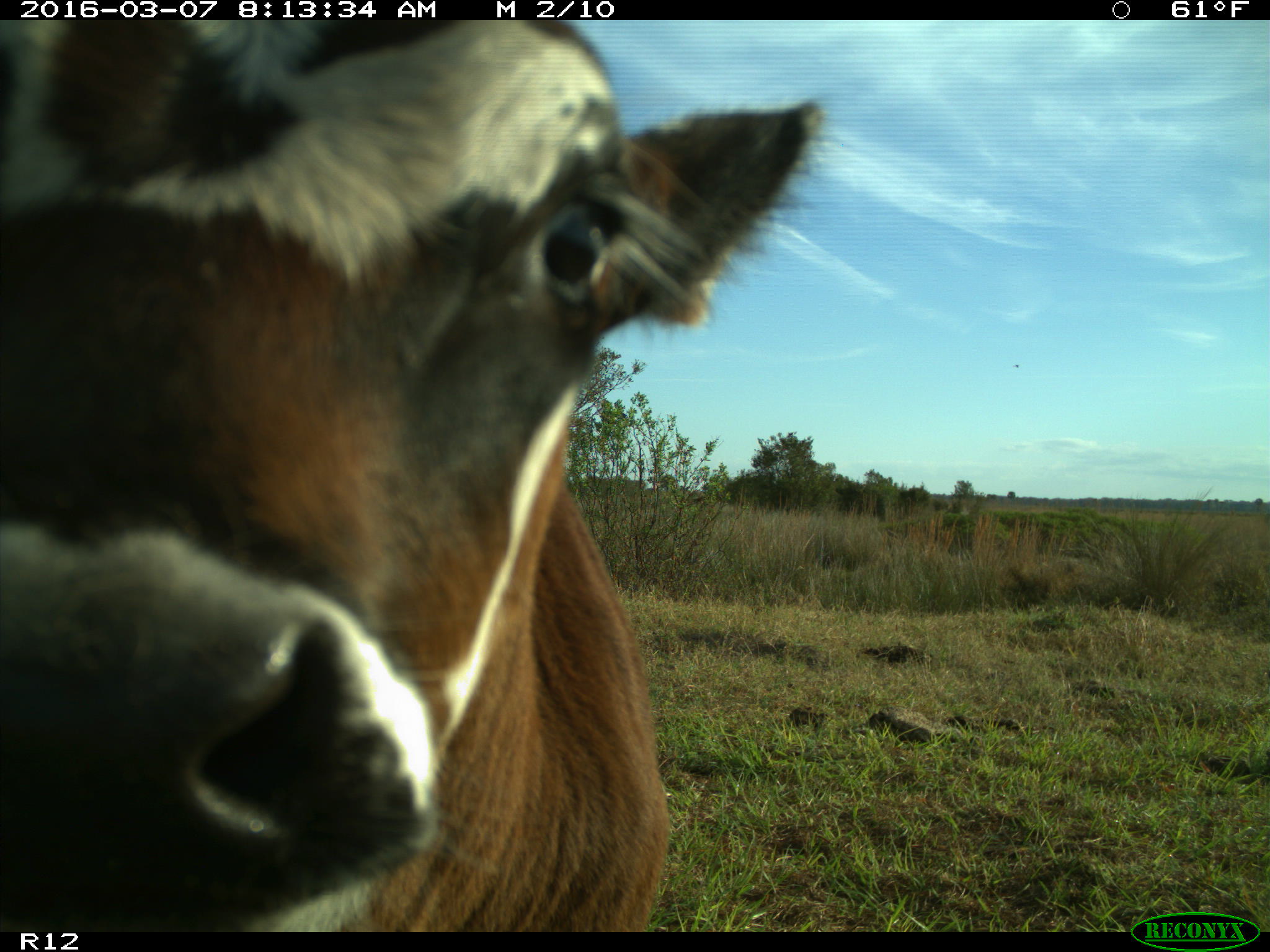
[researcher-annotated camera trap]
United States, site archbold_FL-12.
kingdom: Animalia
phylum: Chordata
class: Mammalia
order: Artiodactyla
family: Bovidae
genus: Bos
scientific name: Bos taurus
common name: domestic cow